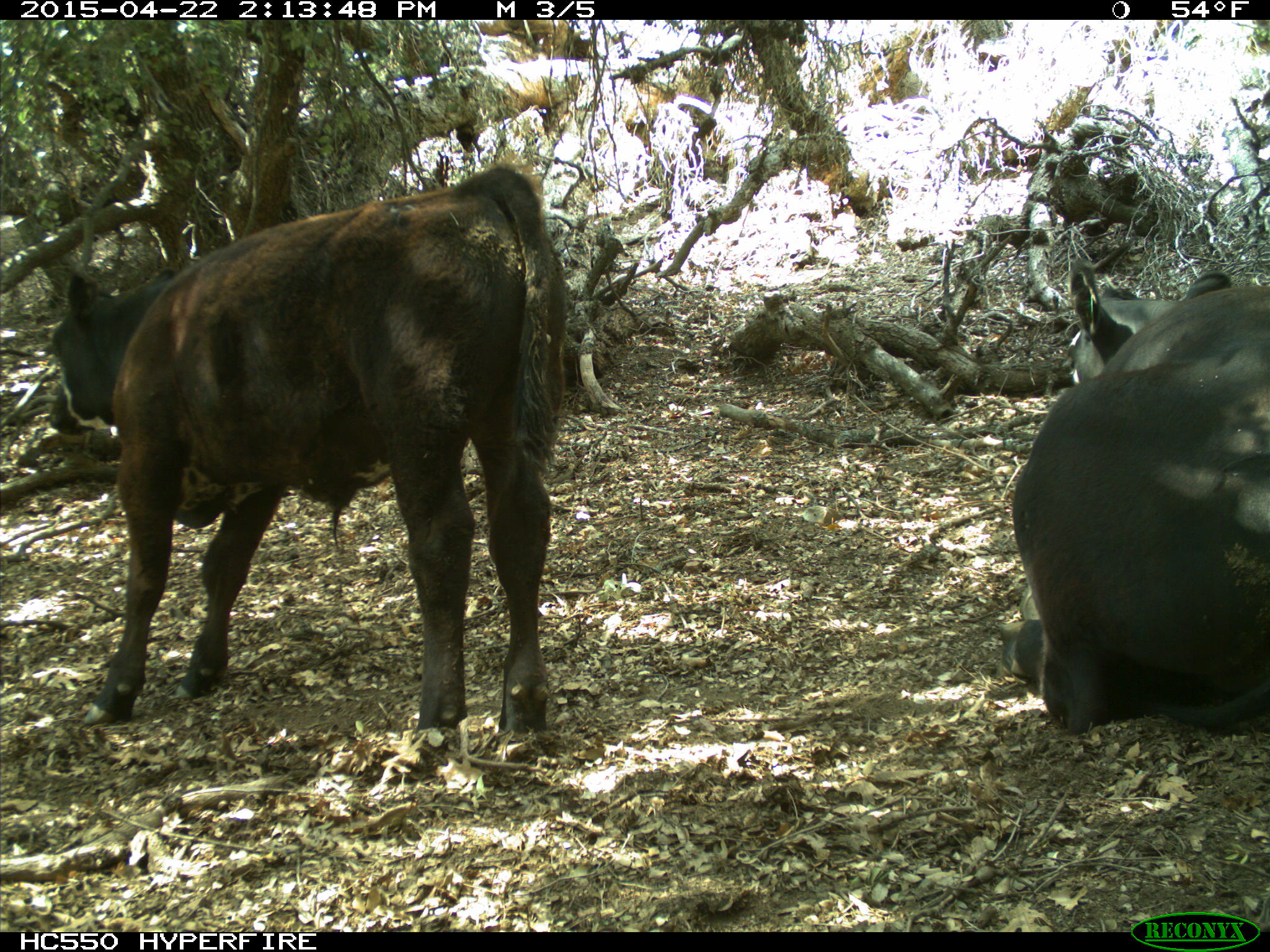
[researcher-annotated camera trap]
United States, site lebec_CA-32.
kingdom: Animalia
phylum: Chordata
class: Mammalia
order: Artiodactyla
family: Bovidae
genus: Bos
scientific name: Bos taurus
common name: domestic cow